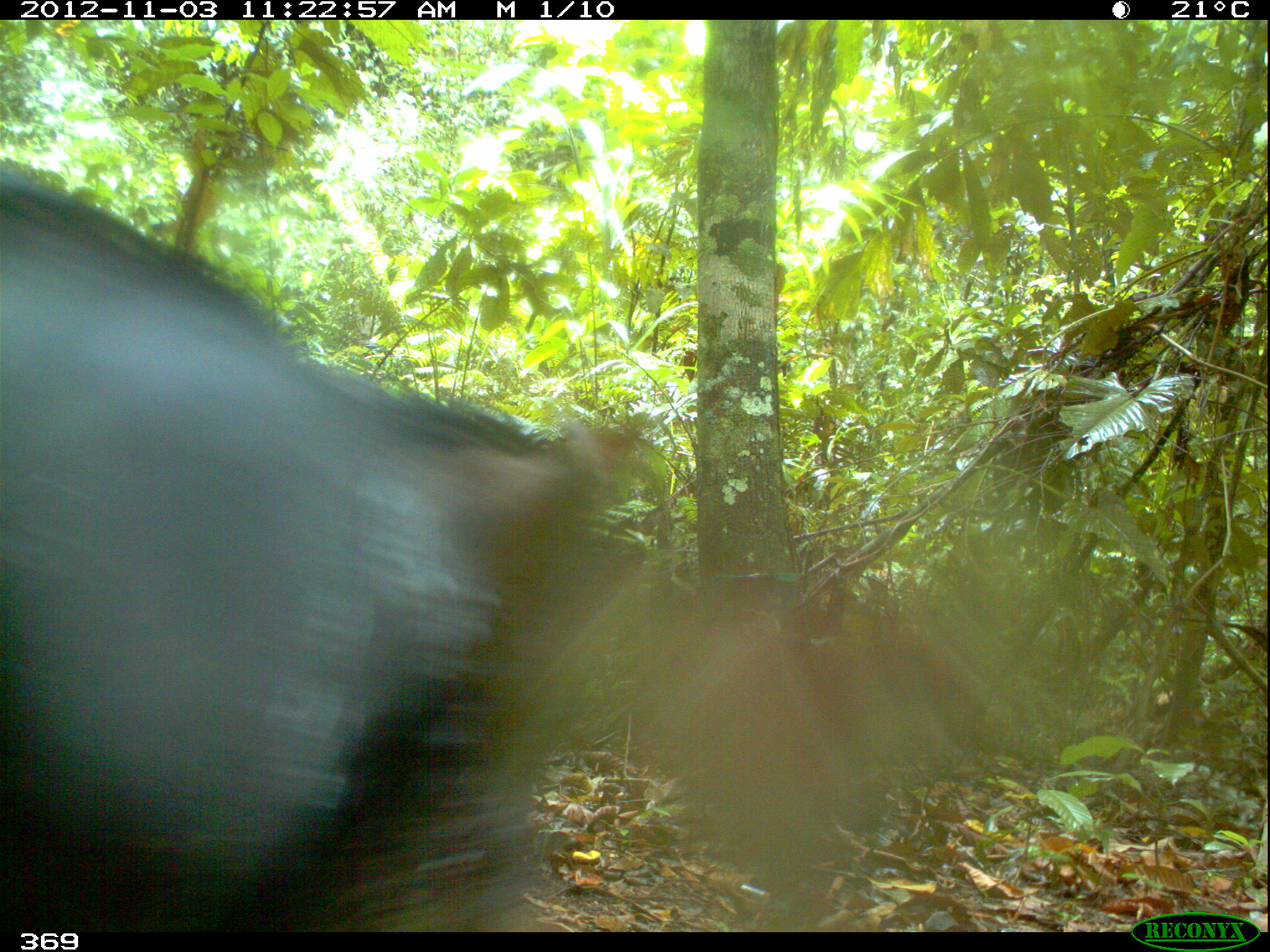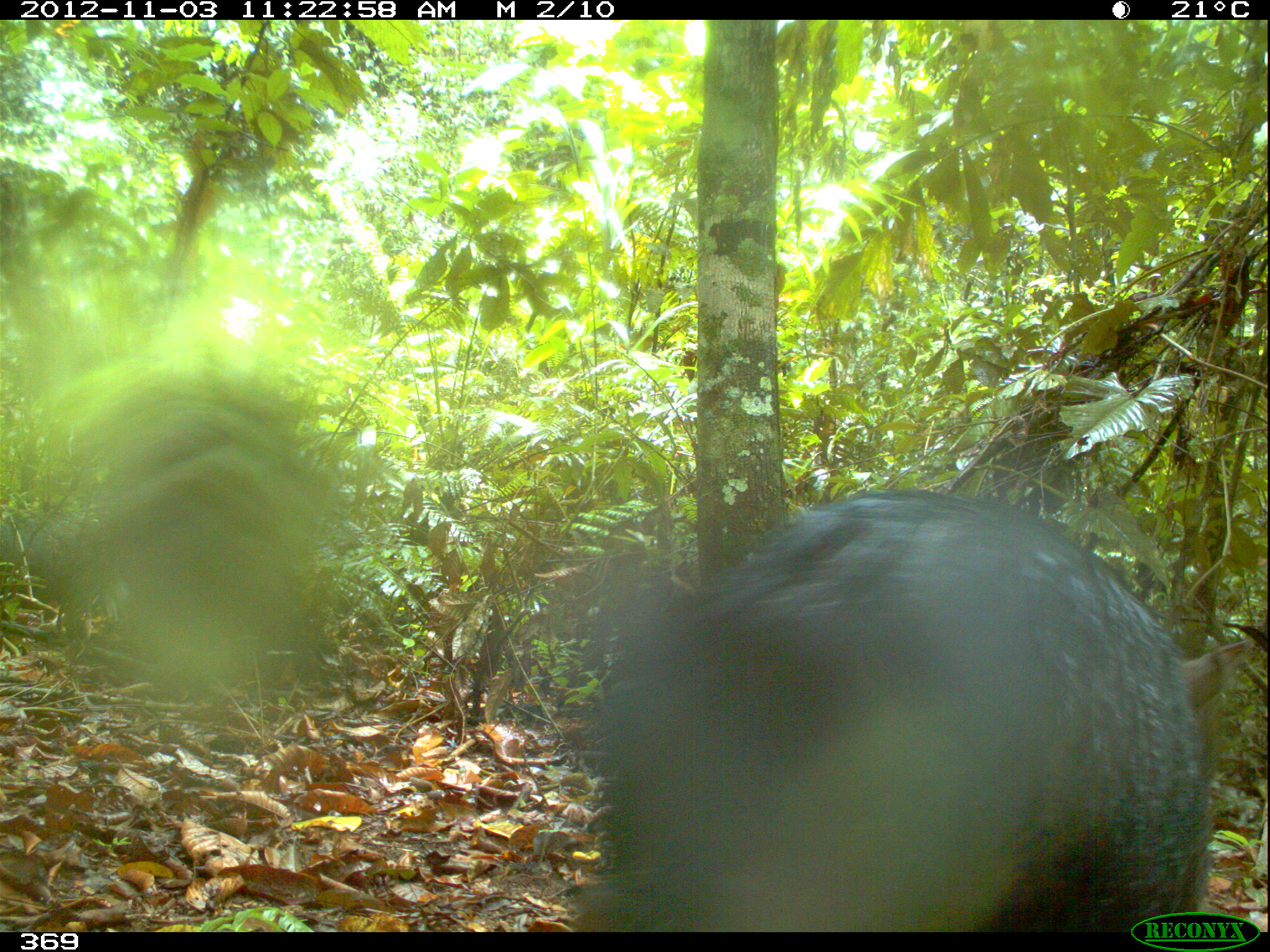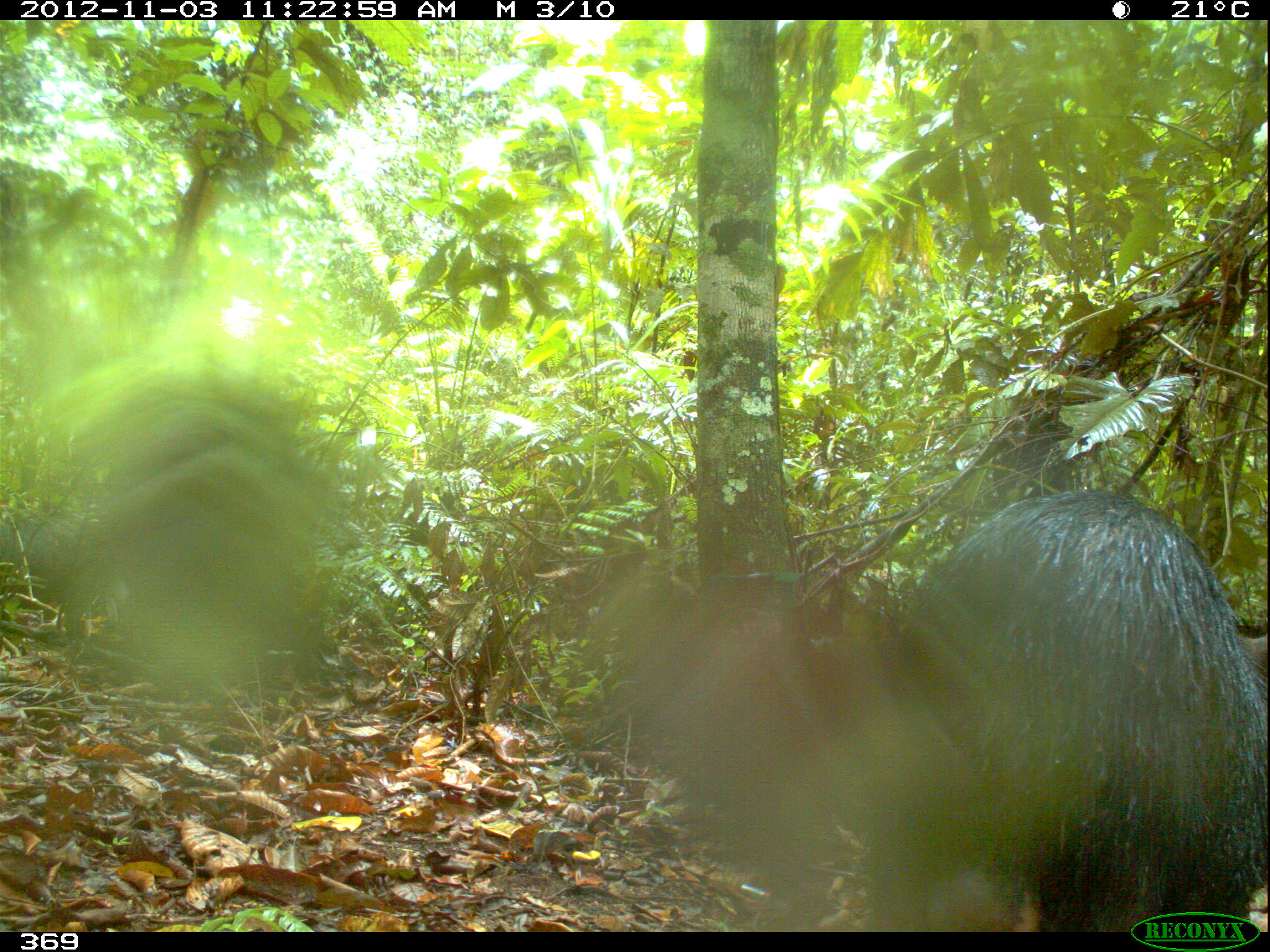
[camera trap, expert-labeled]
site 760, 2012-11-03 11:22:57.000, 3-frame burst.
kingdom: Animalia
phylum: Chordata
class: Mammalia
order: Artiodactyla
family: Tayassuidae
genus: Tayassu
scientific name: Tayassu pecari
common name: white-lipped peccary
Tayassu pecari (white-lipped peccary).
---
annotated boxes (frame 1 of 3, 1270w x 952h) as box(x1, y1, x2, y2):
tayassu pecari: box(2, 168, 650, 931)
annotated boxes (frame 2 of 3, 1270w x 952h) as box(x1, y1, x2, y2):
tayassu pecari: box(563, 485, 1252, 932)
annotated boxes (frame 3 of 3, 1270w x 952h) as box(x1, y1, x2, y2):
tayassu pecari: box(857, 477, 1270, 930)